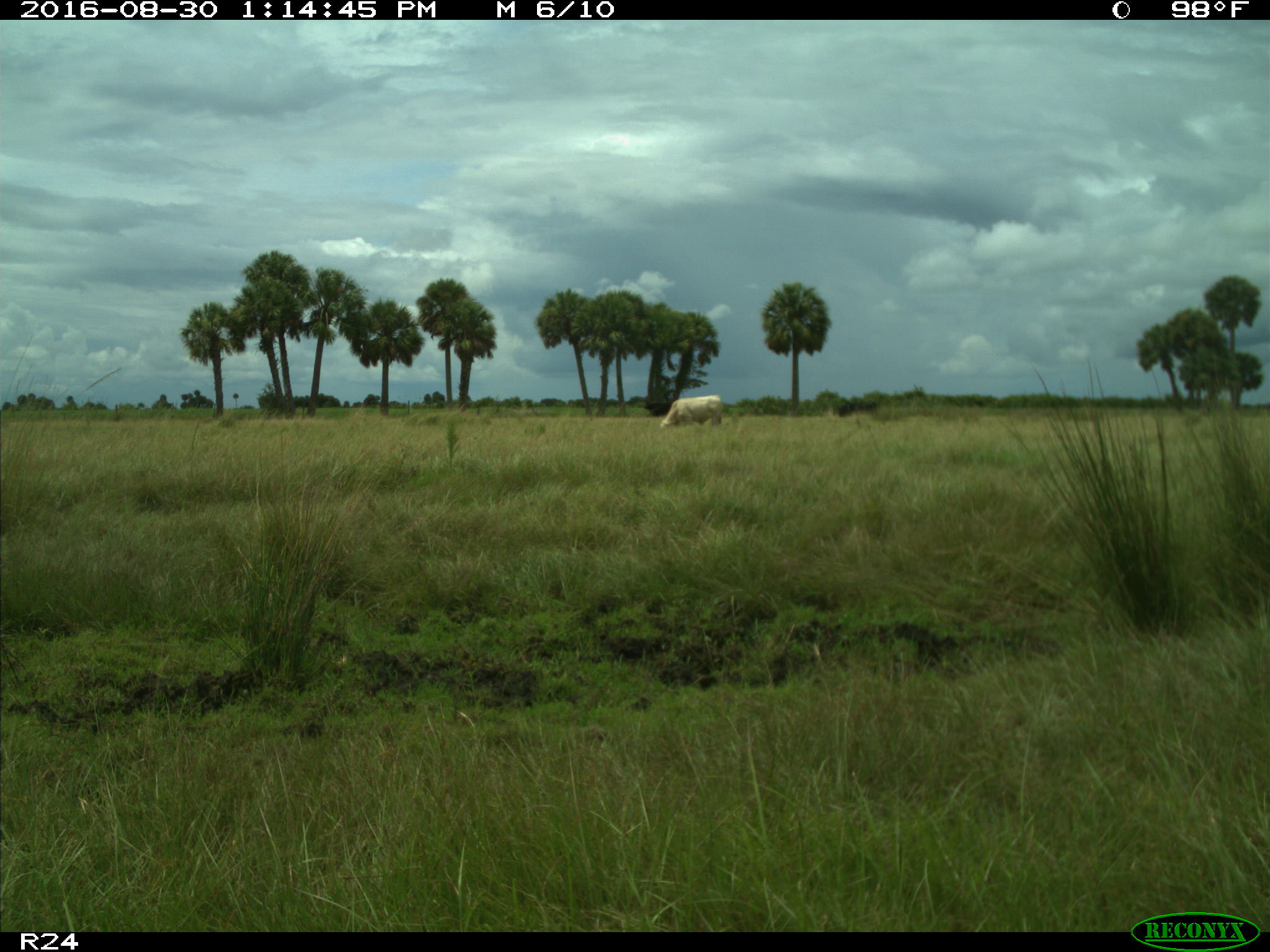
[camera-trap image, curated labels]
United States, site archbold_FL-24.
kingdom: Animalia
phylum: Chordata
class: Mammalia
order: Artiodactyla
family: Bovidae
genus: Bos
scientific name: Bos taurus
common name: domestic cow